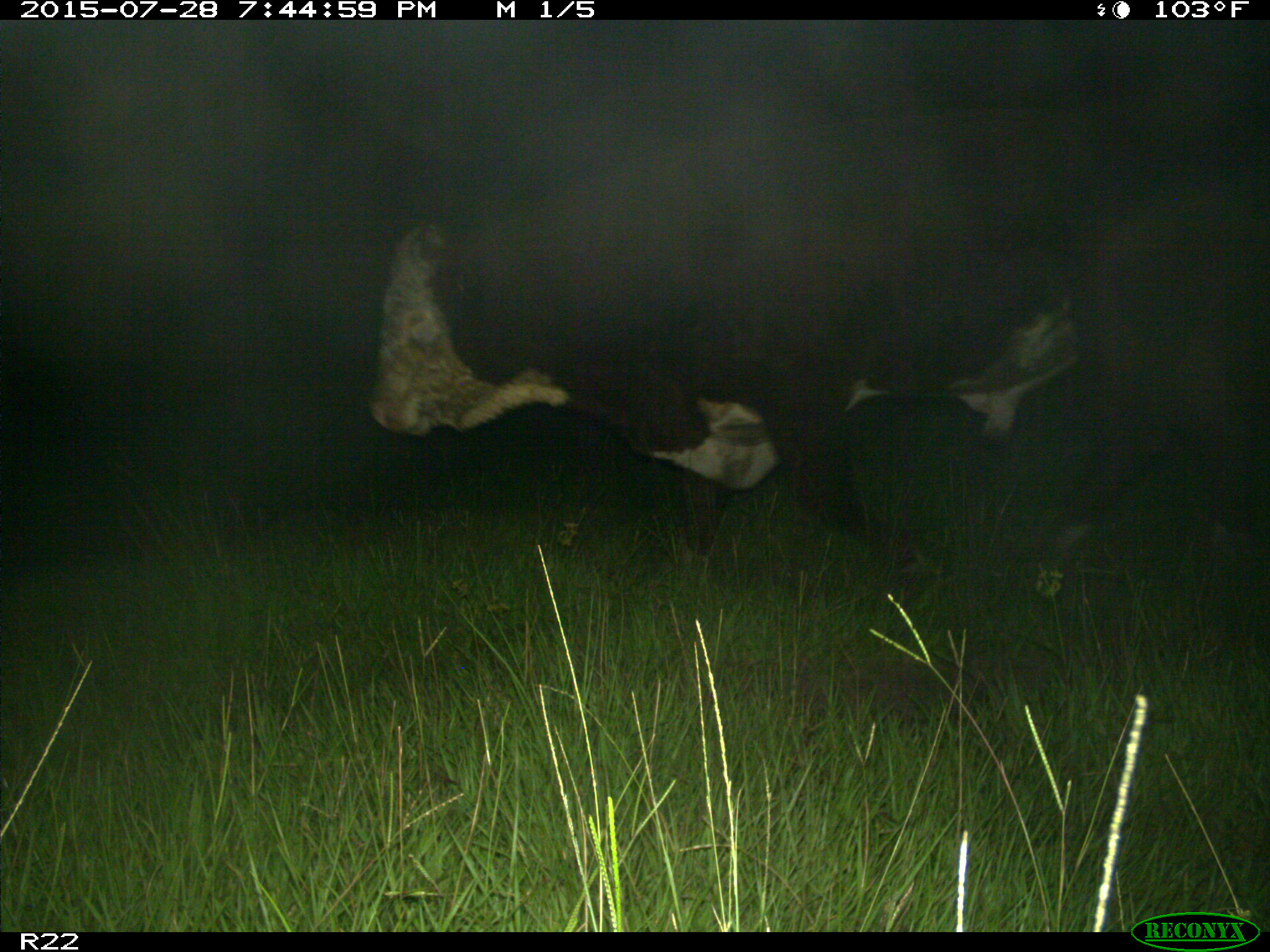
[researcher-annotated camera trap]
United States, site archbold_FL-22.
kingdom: Animalia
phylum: Chordata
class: Mammalia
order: Artiodactyla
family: Bovidae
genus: Bos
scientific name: Bos taurus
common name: domestic cow